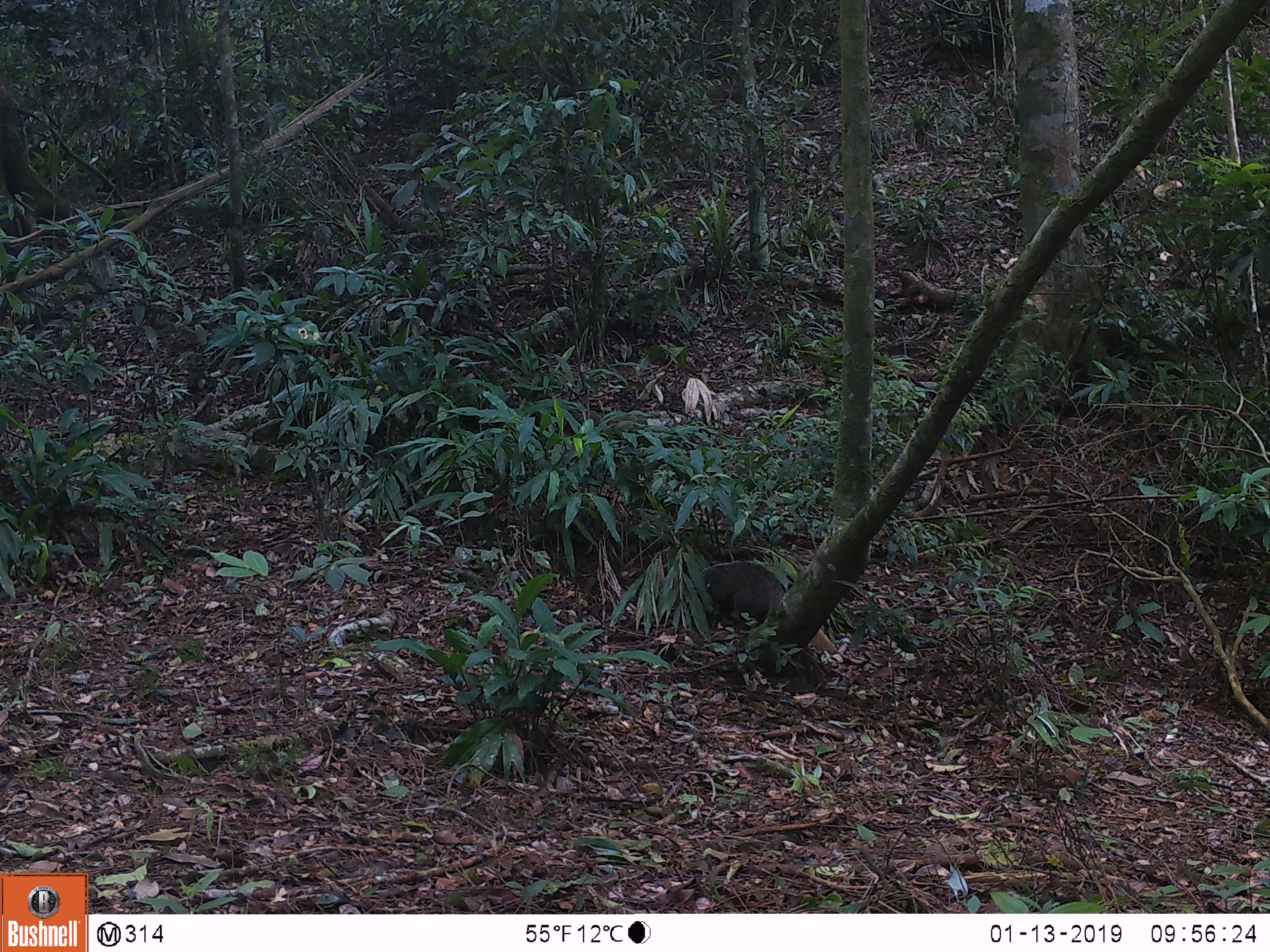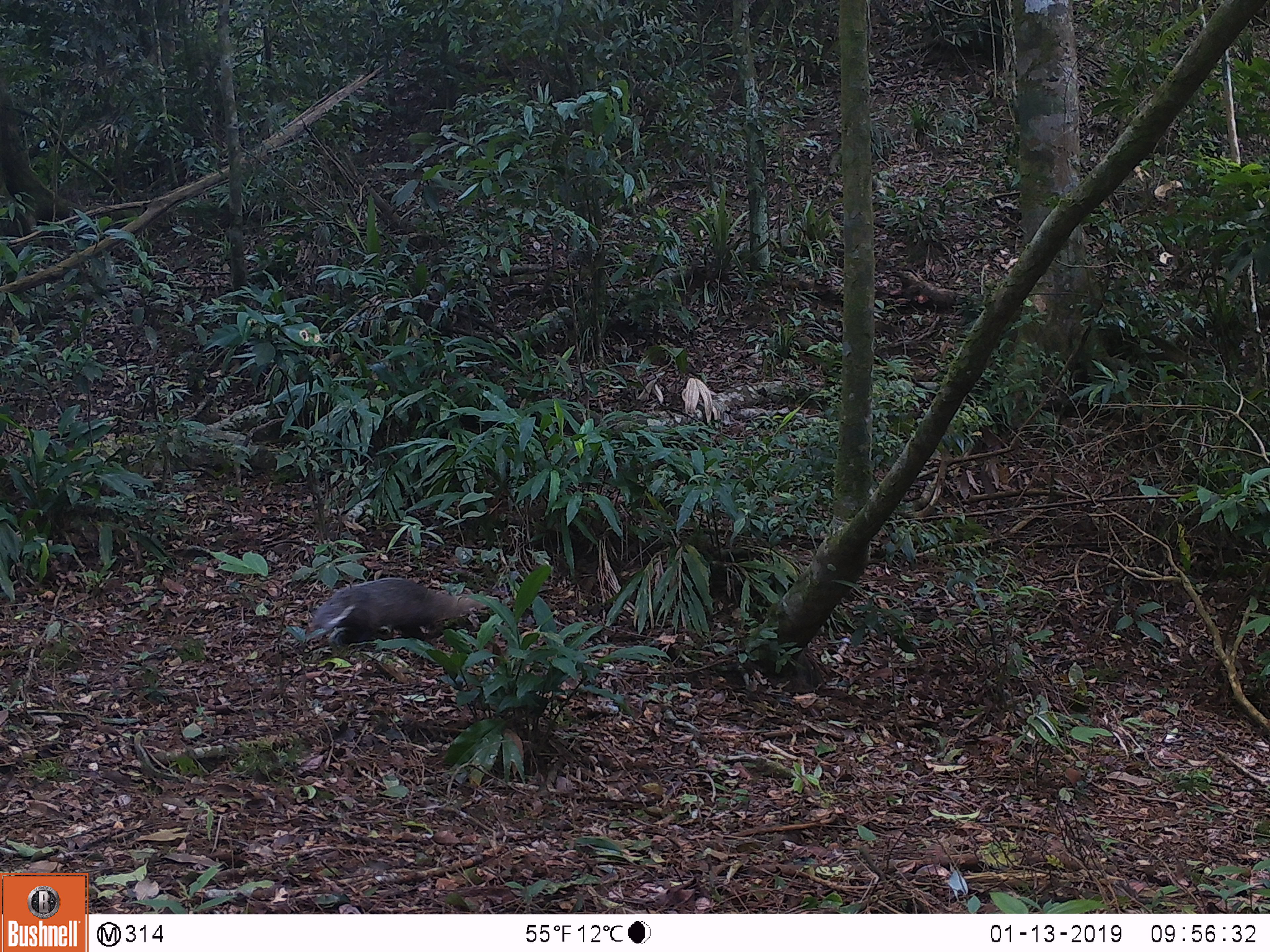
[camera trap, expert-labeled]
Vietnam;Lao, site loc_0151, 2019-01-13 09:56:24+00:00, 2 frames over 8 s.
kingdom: Animalia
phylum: Chordata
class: Mammalia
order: Carnivora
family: Herpestidae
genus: Urva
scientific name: Urva urva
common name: crab-eating mongoose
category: crab eating mongoose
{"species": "crab eating mongoose (crab-eating mongoose) (Urva urva)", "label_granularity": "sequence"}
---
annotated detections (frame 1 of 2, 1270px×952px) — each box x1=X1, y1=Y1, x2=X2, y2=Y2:
crab eating mongoose: x1=698, y1=562, x2=835, y2=653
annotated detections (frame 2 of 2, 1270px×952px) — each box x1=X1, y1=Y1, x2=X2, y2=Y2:
crab eating mongoose: x1=308, y1=577, x2=488, y2=644